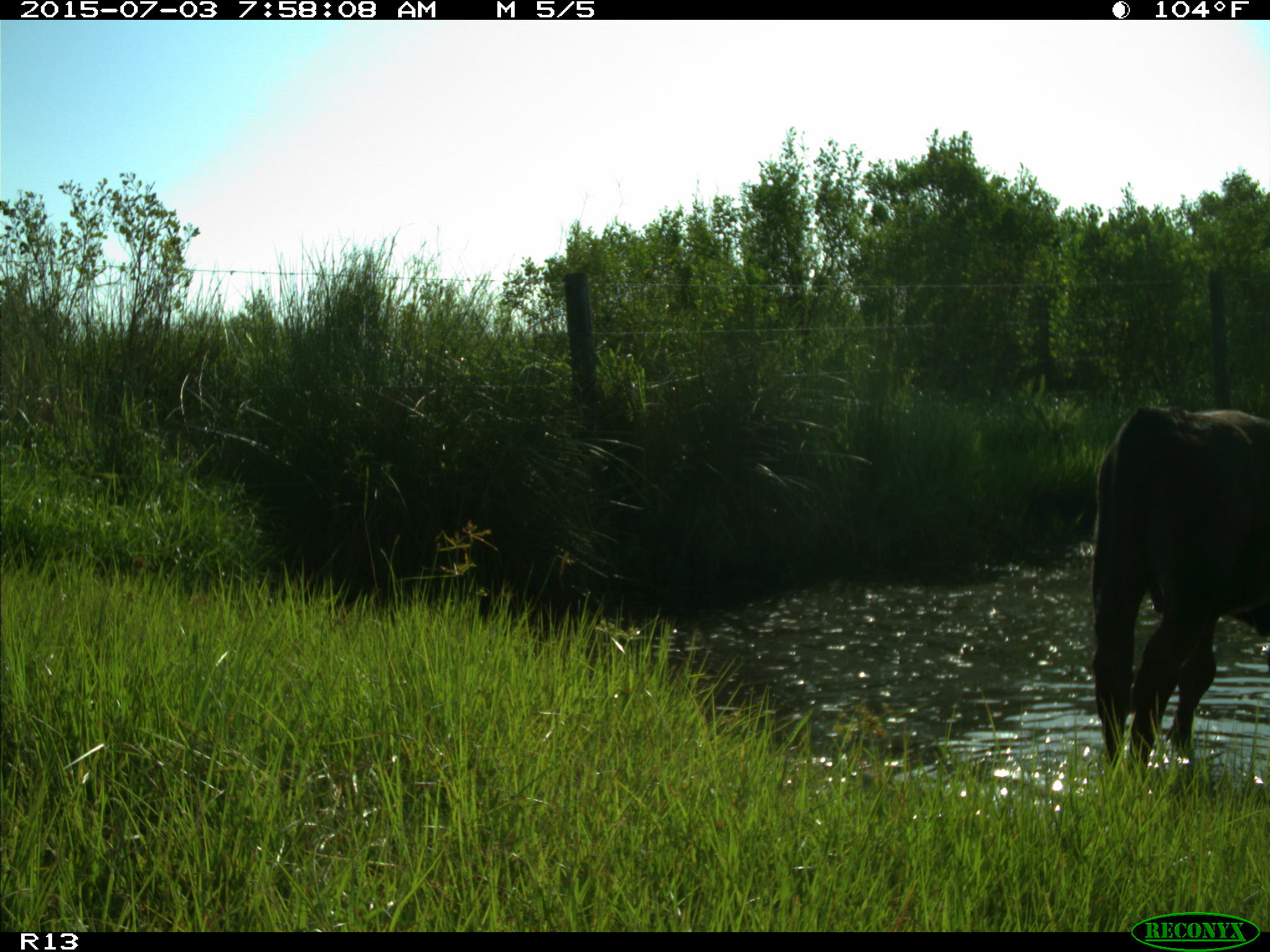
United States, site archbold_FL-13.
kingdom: Animalia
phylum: Chordata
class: Mammalia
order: Artiodactyla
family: Bovidae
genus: Bos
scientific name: Bos taurus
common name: domestic cow